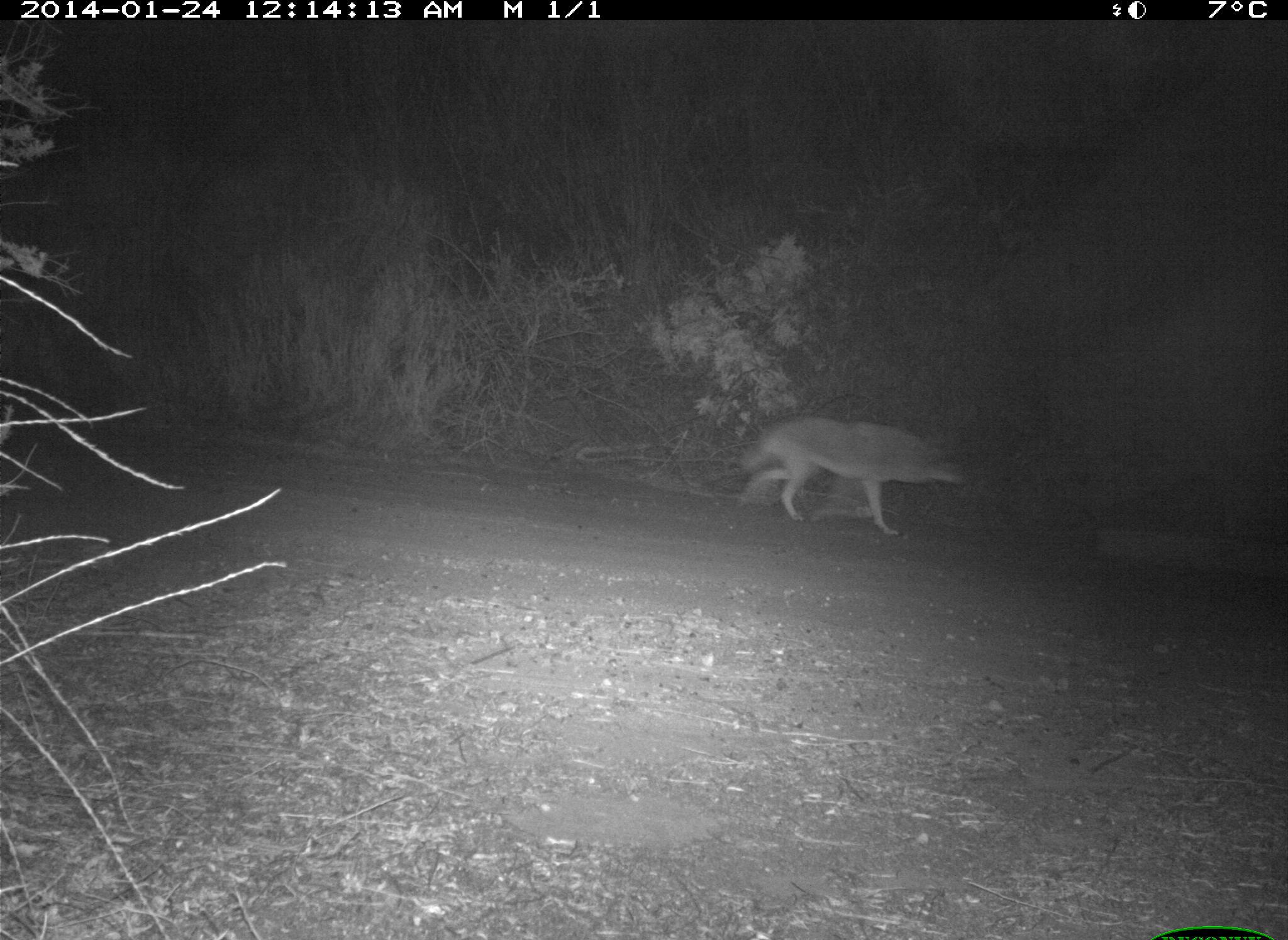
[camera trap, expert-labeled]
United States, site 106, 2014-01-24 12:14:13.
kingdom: Animalia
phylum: Chordata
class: Mammalia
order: Carnivora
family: Canidae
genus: Canis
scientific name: Canis latrans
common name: coyote